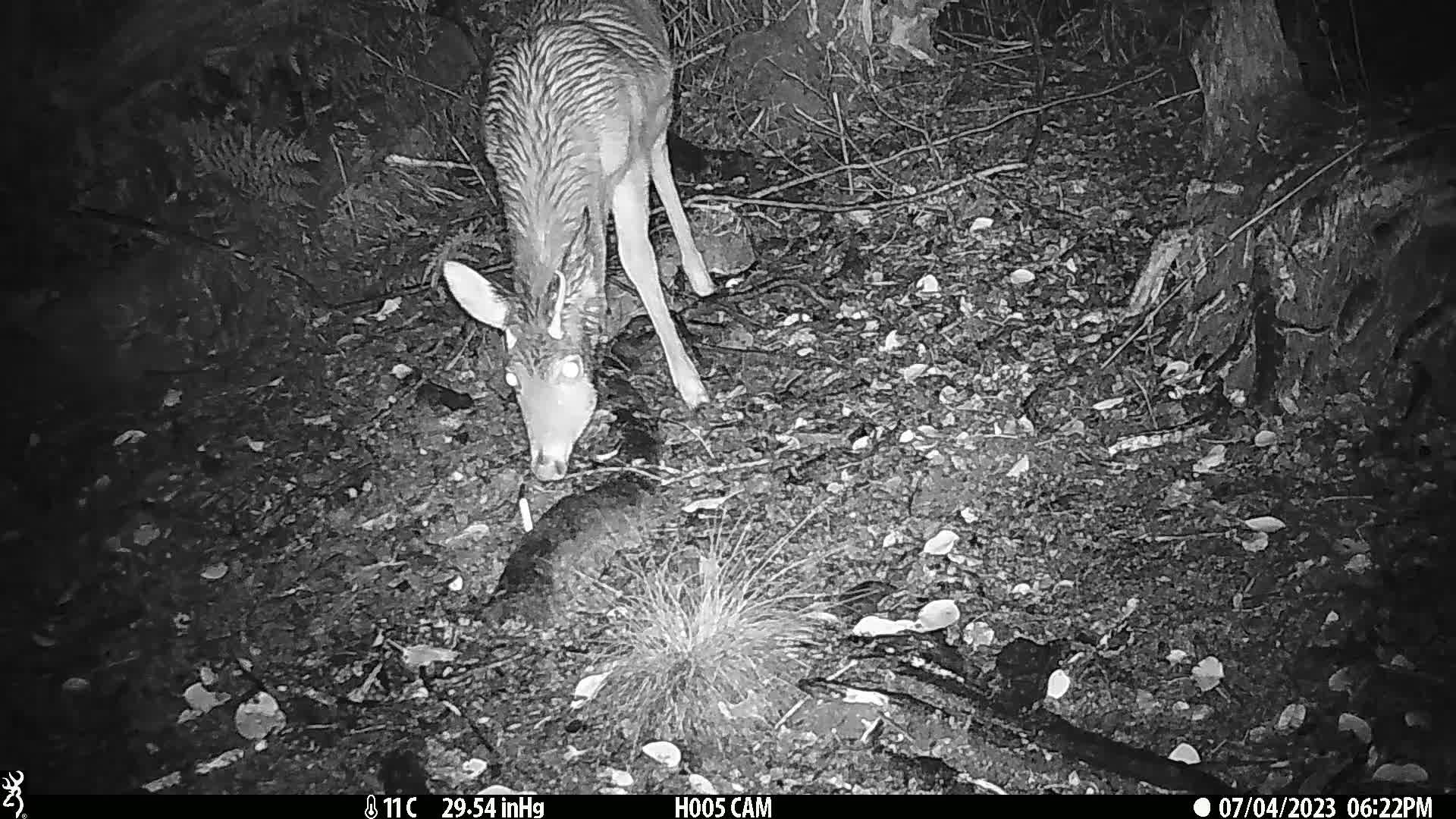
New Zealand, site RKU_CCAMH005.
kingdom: Animalia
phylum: Chordata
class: Mammalia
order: Artiodactyla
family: Cervidae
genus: Odocoileus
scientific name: Odocoileus virginianus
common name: white-tailed deer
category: white tailed deer